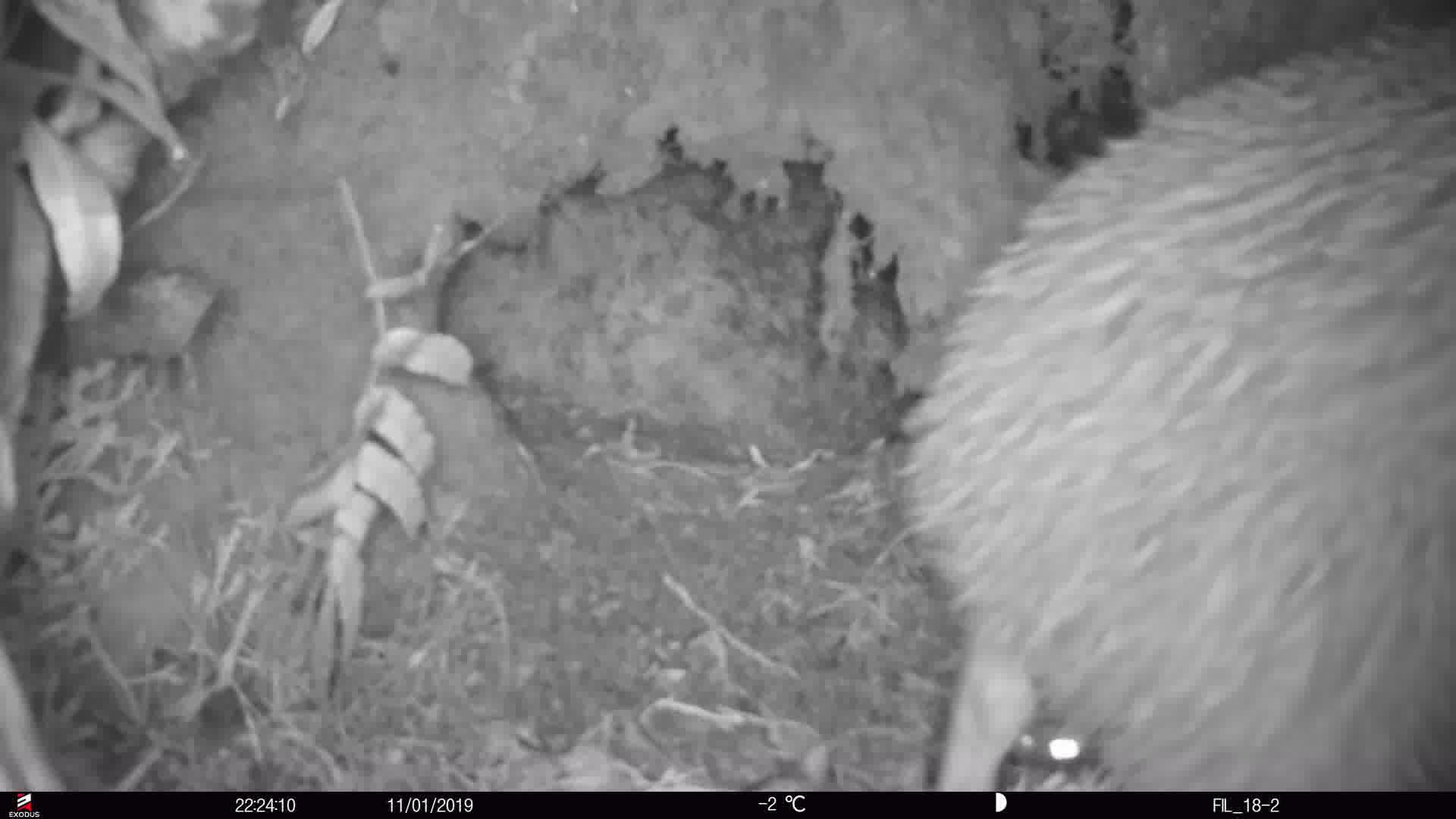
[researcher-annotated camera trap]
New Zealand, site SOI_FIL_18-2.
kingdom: Animalia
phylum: Chordata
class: Aves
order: Apterygiformes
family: Apterygidae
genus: Apteryx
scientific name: Apteryx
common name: kiwi